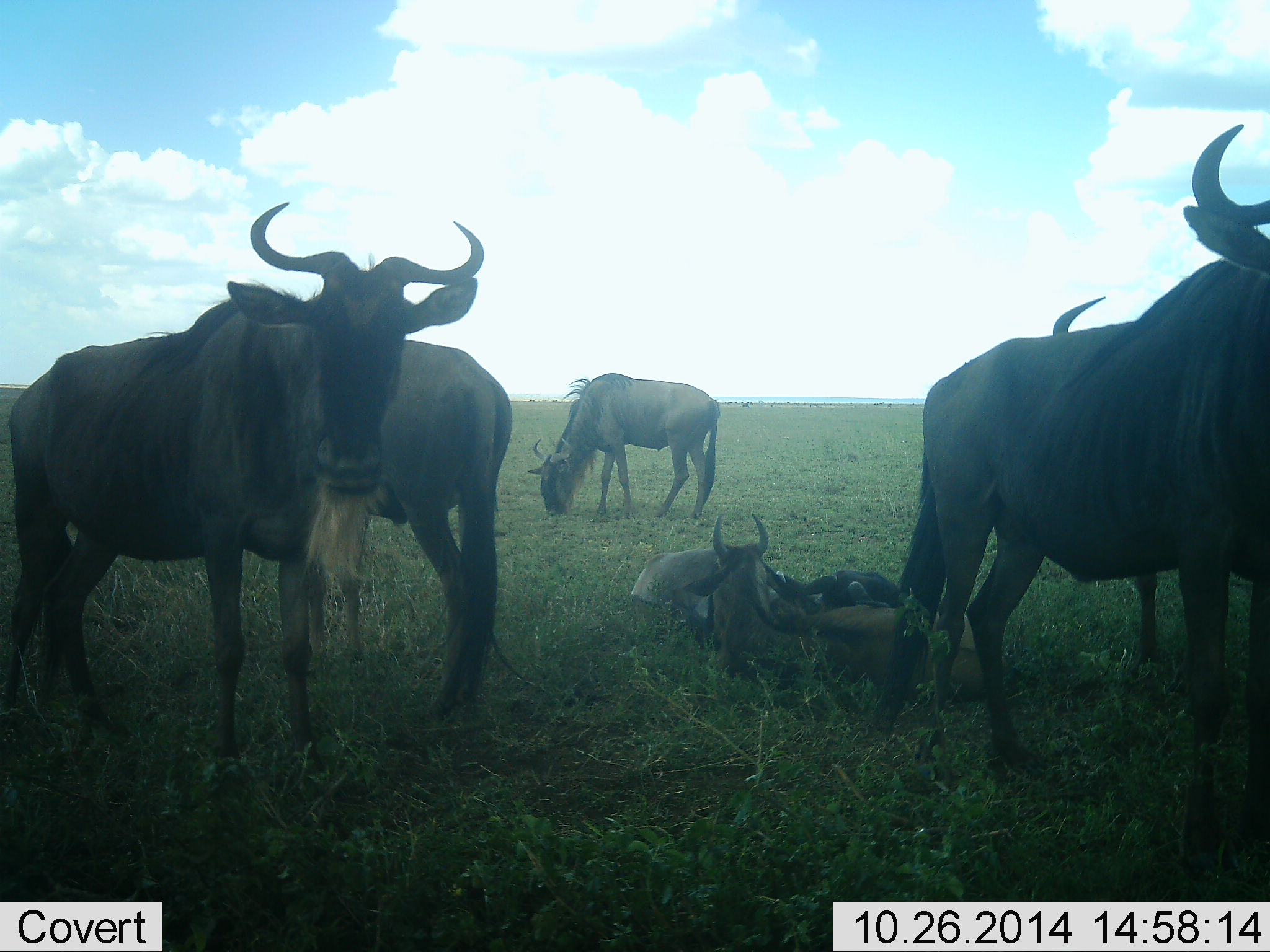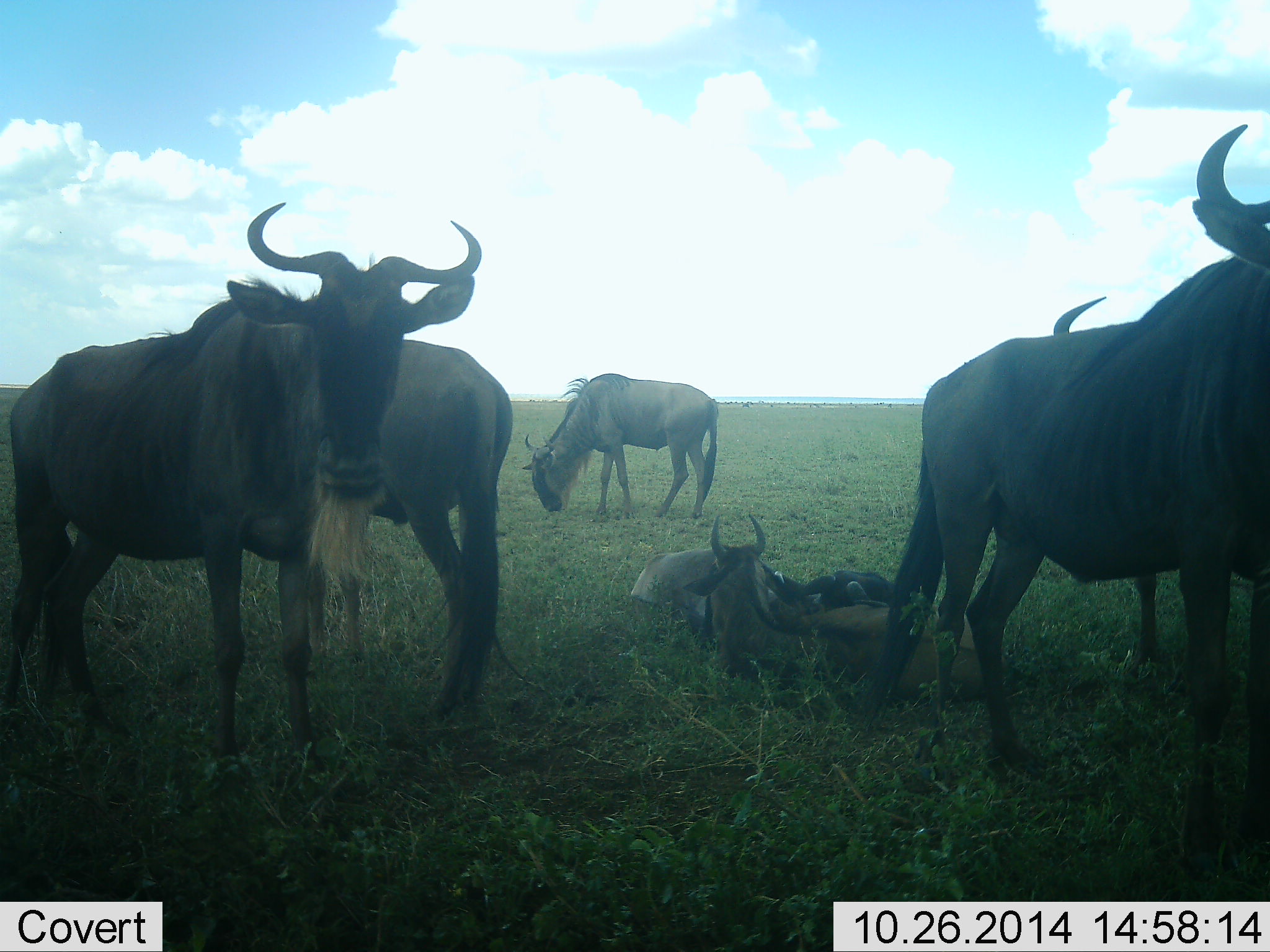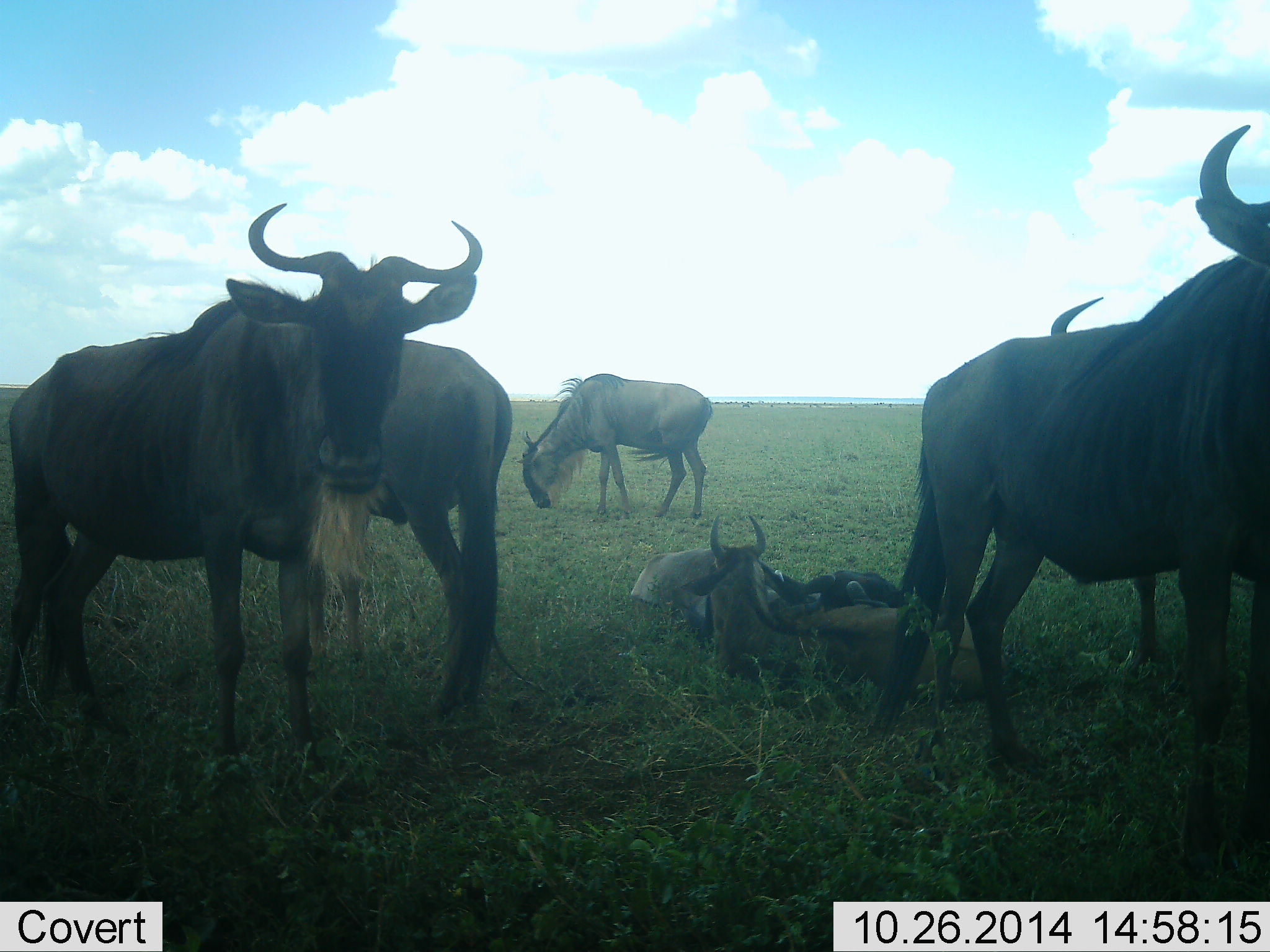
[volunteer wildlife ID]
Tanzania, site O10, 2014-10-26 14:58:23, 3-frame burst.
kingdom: Animalia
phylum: Chordata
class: Mammalia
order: Artiodactyla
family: Bovidae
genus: Connochaetes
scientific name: Connochaetes taurinus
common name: blue wildebeest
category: wildebeest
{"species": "wildebeest (blue wildebeest) (Connochaetes taurinus)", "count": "7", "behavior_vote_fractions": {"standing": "90%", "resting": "100%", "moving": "10%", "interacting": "0%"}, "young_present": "30%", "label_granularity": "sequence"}